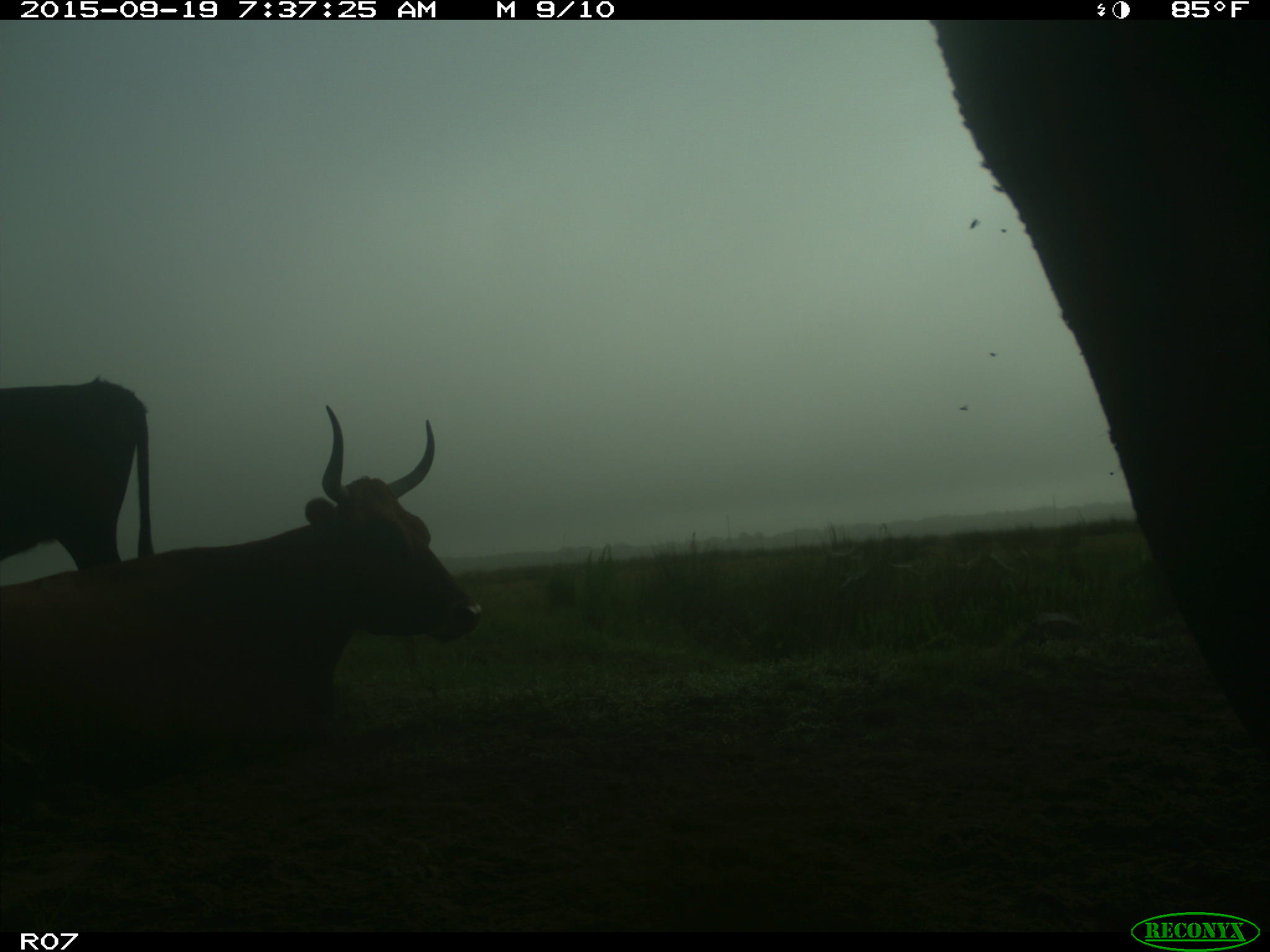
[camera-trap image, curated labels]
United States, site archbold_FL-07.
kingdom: Animalia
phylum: Chordata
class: Mammalia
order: Artiodactyla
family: Bovidae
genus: Bos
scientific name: Bos taurus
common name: domestic cow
Bos taurus (domestic cow).